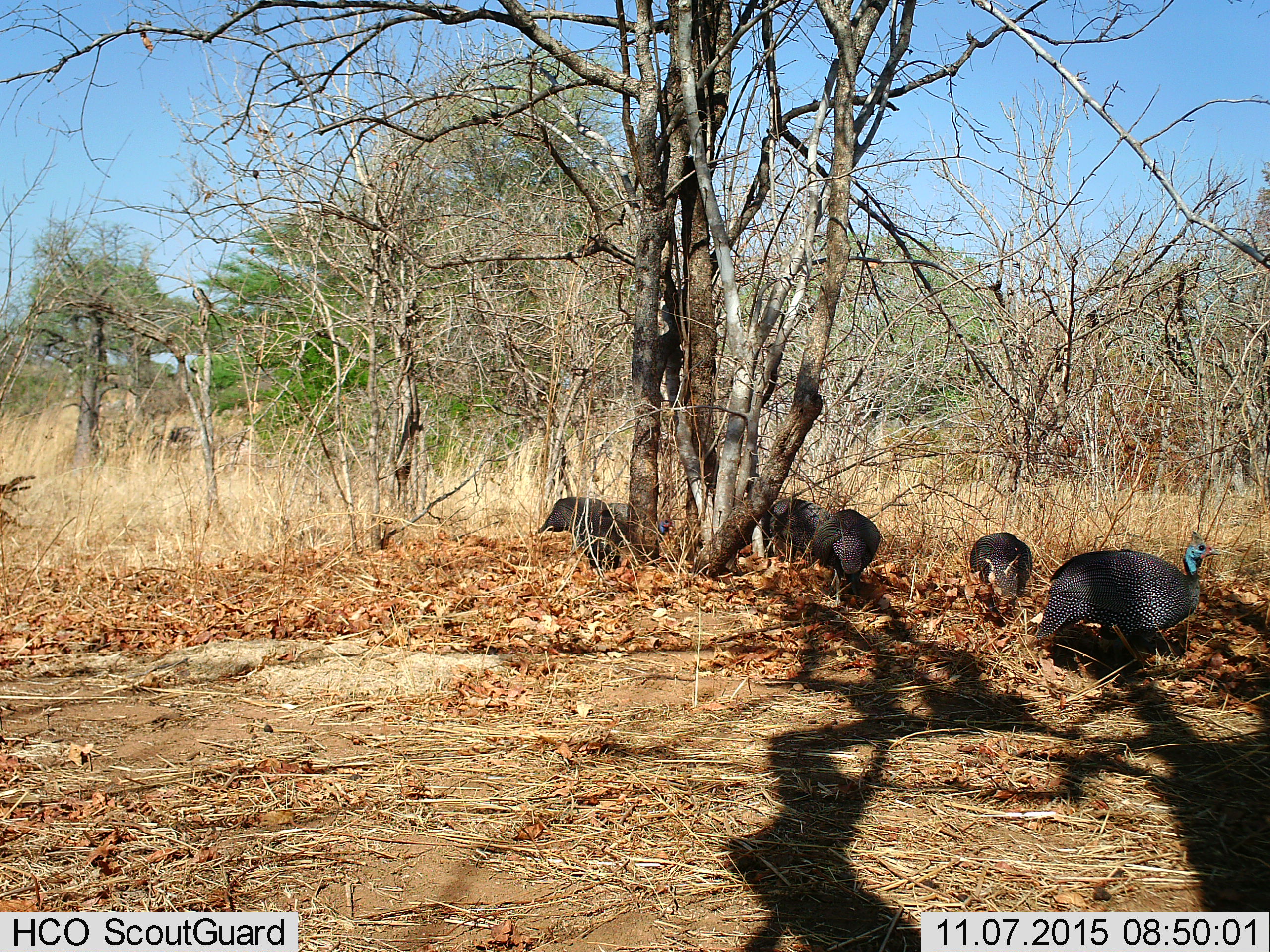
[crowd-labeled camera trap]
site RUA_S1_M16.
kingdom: Animalia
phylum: Chordata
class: Aves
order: Galliformes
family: Numididae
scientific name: Numididae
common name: guineafowl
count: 6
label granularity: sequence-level